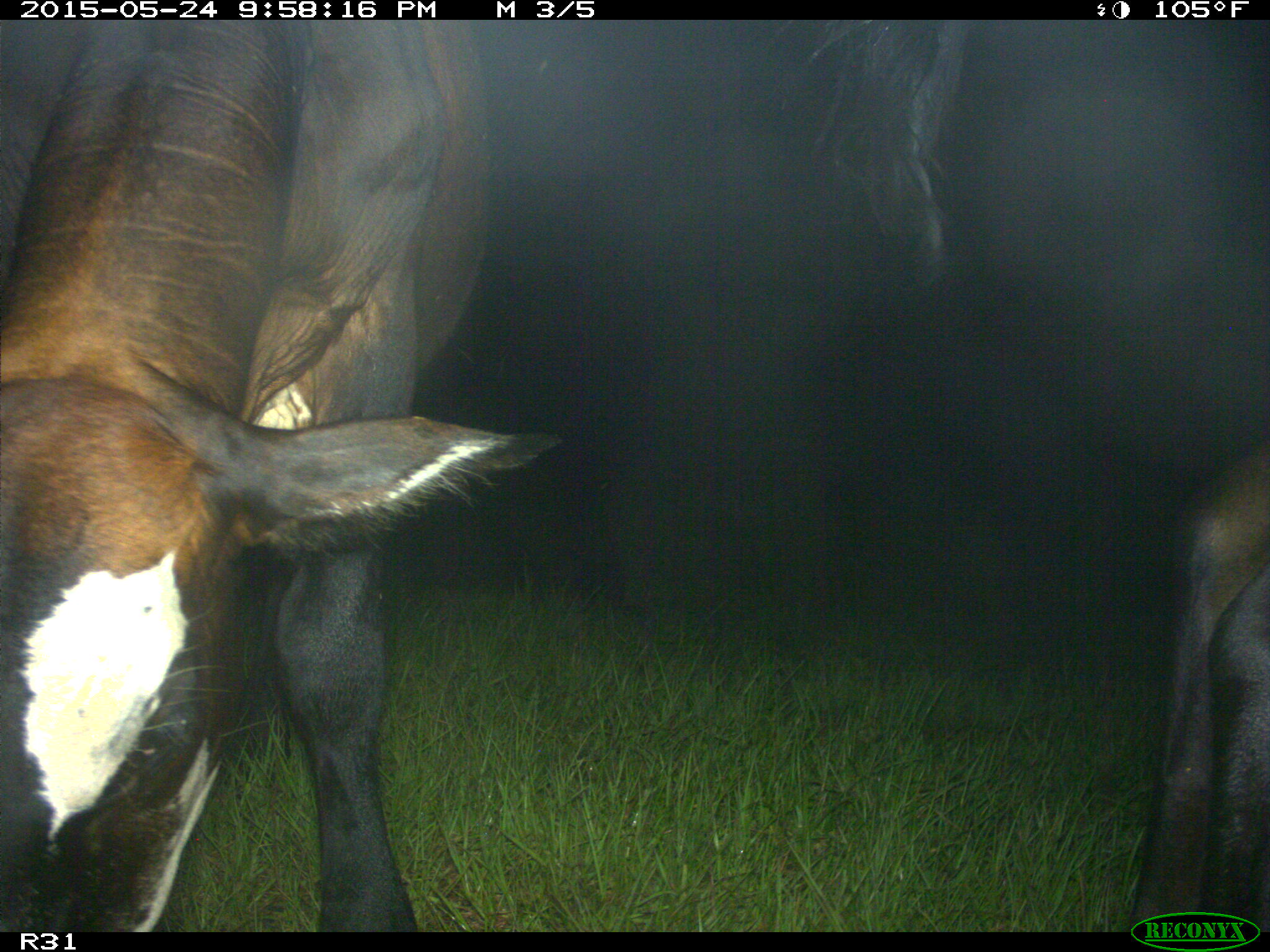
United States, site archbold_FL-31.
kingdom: Animalia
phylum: Chordata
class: Mammalia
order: Artiodactyla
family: Bovidae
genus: Bos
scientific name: Bos taurus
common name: domestic cow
Bos taurus (domestic cow).